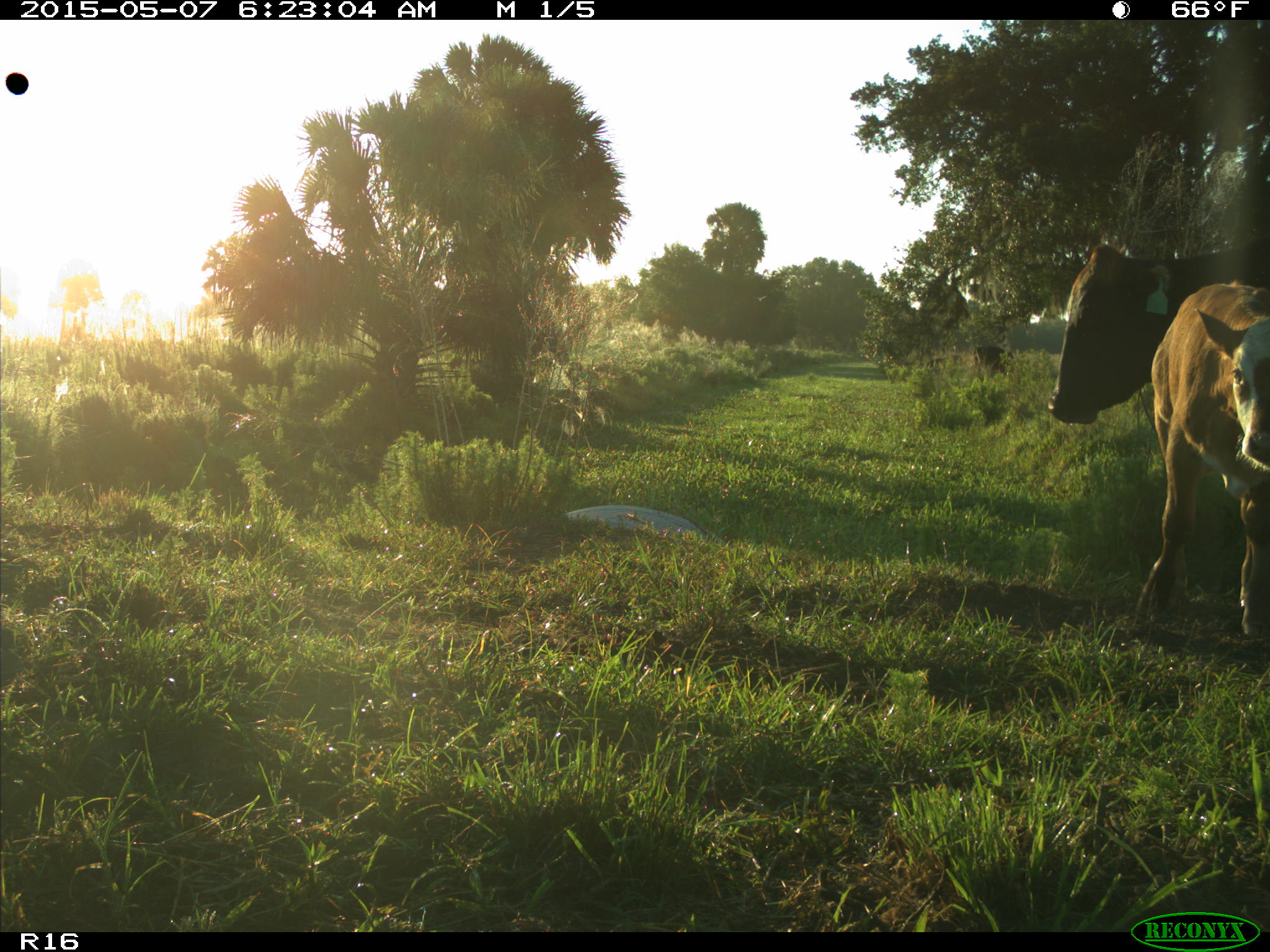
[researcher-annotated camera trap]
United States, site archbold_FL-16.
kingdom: Animalia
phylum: Chordata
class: Mammalia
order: Artiodactyla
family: Bovidae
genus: Bos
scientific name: Bos taurus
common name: domestic cow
Bos taurus (domestic cow).